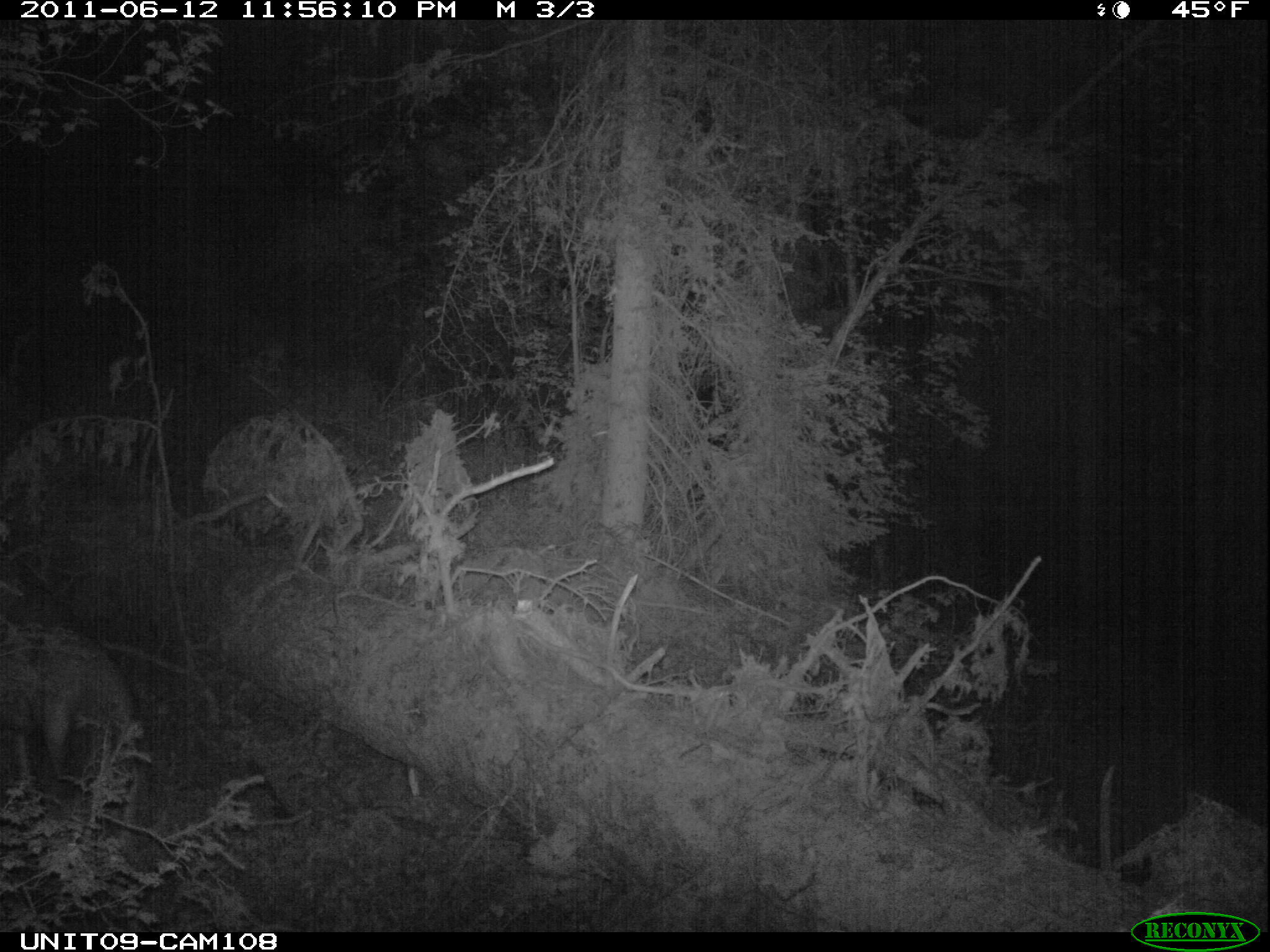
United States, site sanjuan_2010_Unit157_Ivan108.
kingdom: Animalia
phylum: Chordata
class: Mammalia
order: Artiodactyla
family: Cervidae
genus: Odocoileus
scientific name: Odocoileus hemionus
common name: mule deer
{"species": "Odocoileus hemionus (mule deer)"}